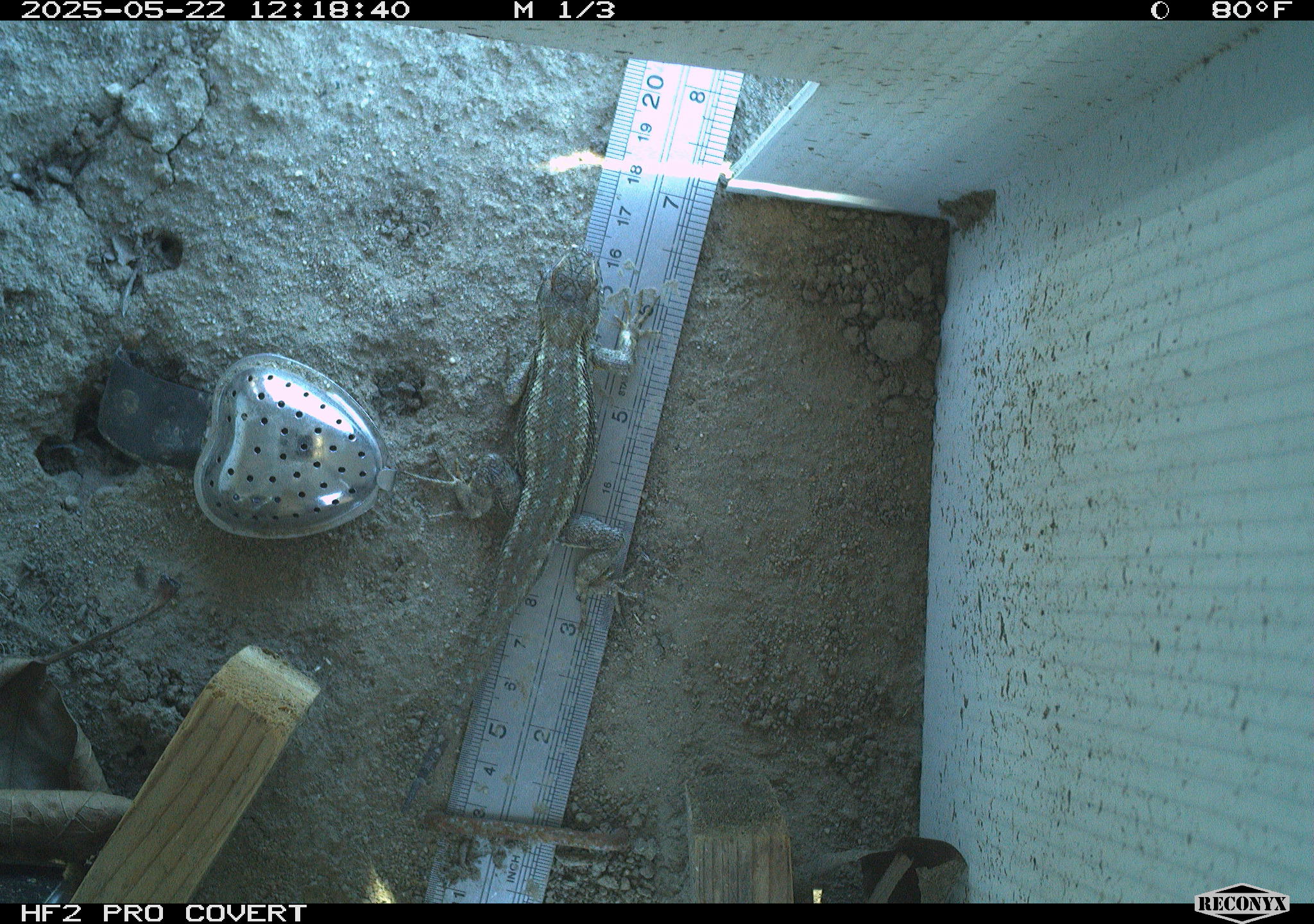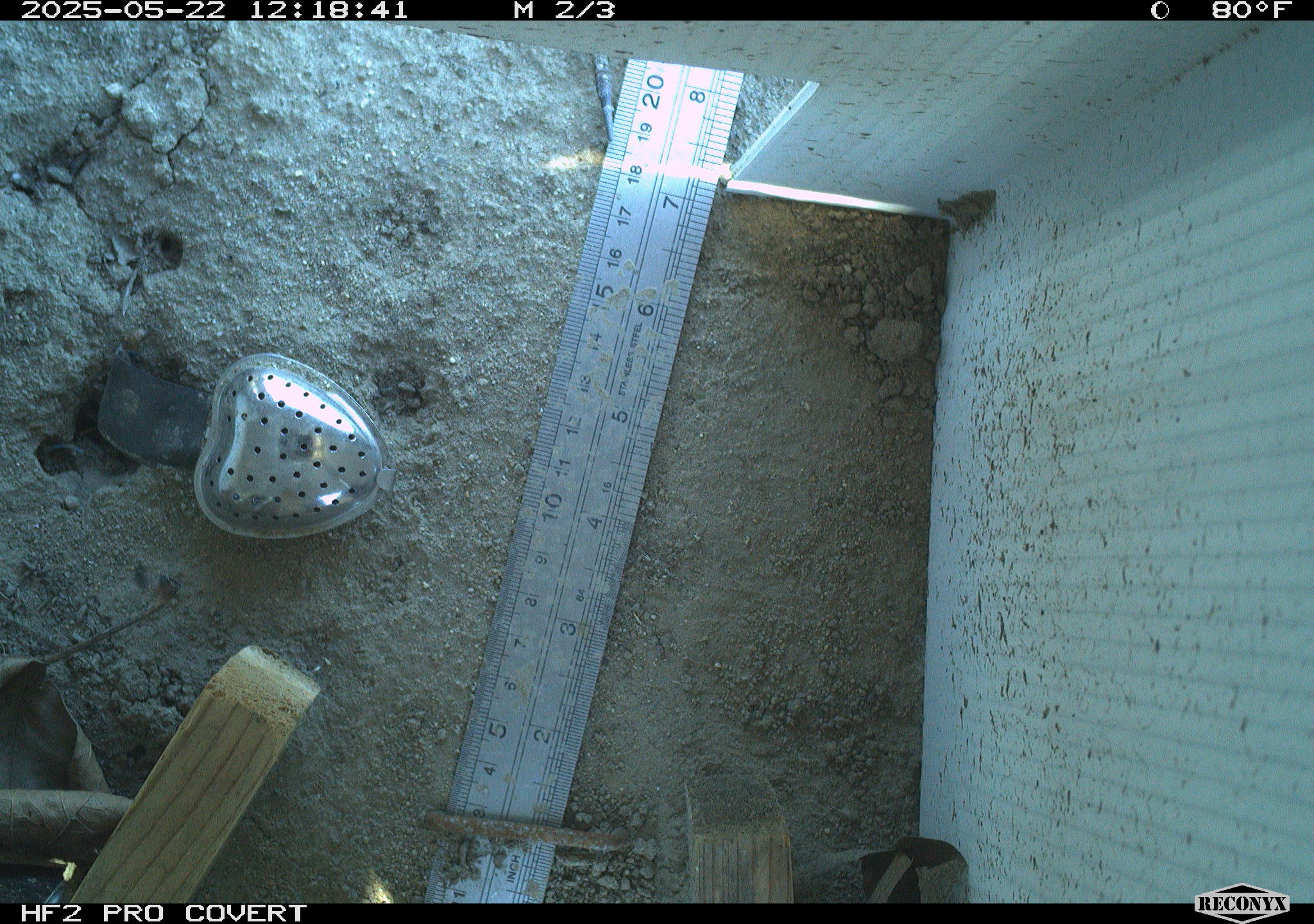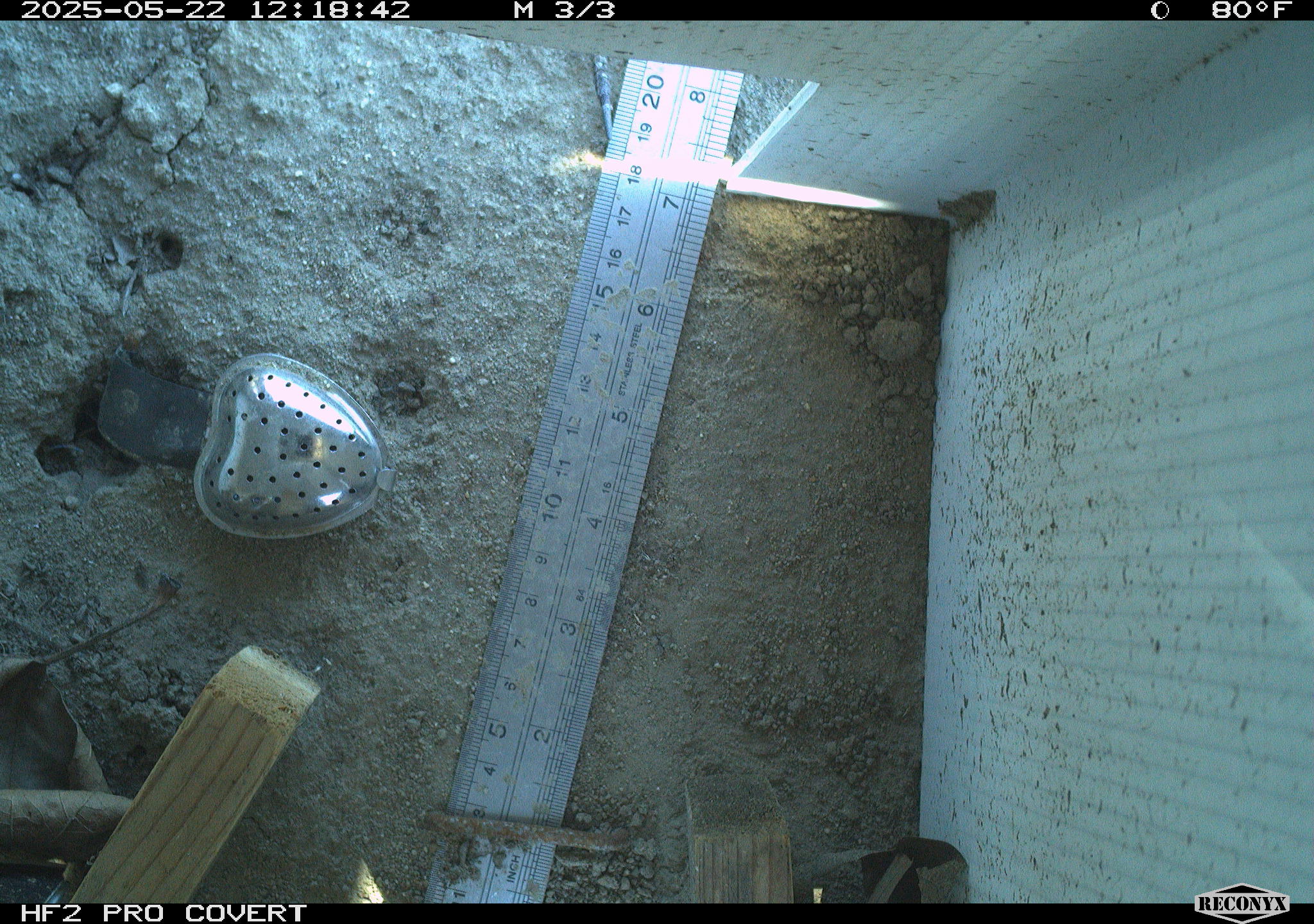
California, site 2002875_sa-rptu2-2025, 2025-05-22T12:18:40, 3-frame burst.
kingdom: Animalia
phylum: Chordata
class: Reptilia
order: Squamata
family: Phrynosomatidae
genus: Sceloporus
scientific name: Sceloporus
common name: spiny lizards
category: sceloporus species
Sceloporus species (spiny lizards) (Sceloporus).